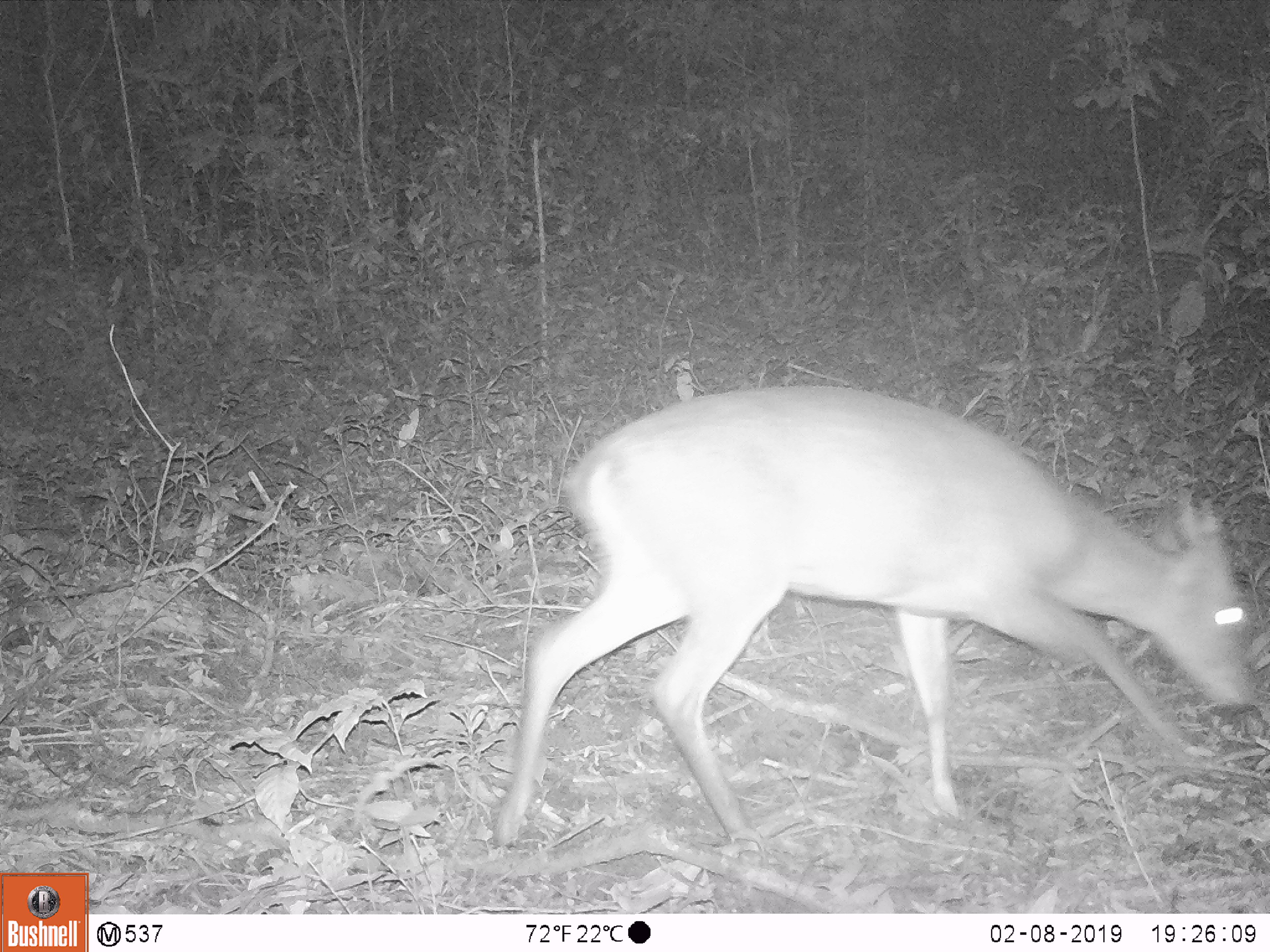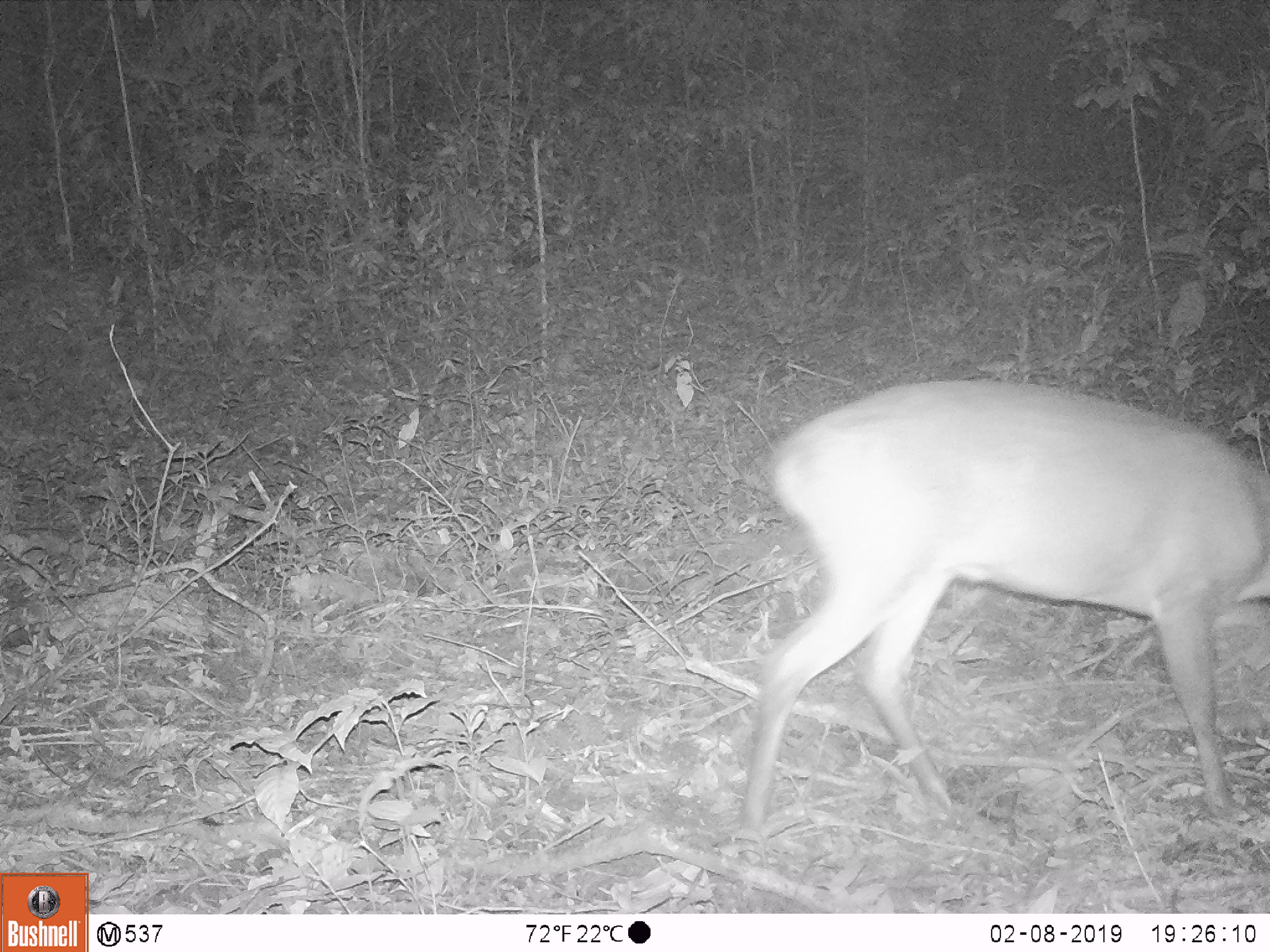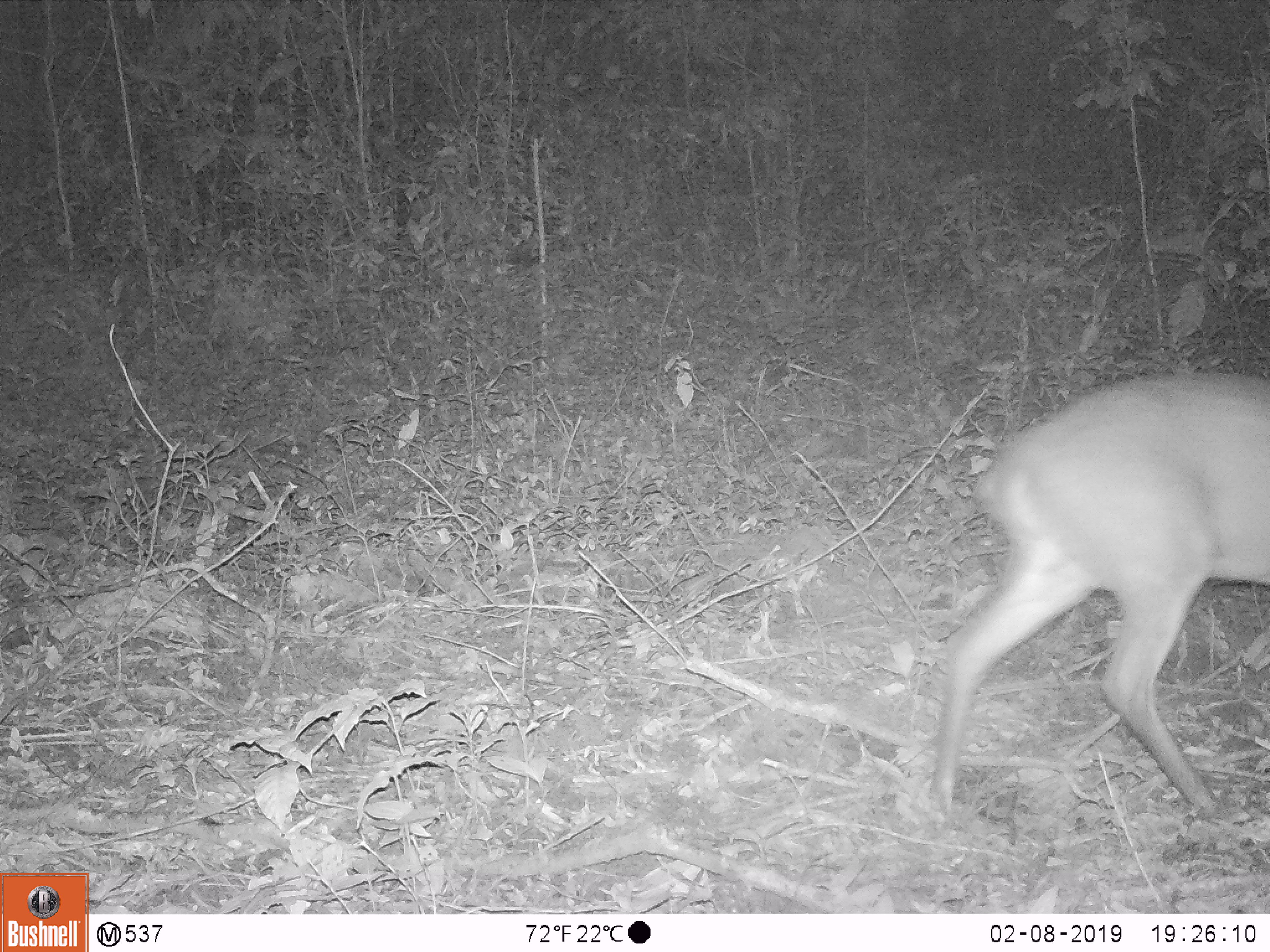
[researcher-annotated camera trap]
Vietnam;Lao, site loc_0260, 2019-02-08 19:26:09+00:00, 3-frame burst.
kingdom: Animalia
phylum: Chordata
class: Mammalia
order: Artiodactyla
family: Cervidae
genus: Muntiacus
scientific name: Muntiacus vuquangensis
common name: large-antlered muntjac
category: large antlered muntjac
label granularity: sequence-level